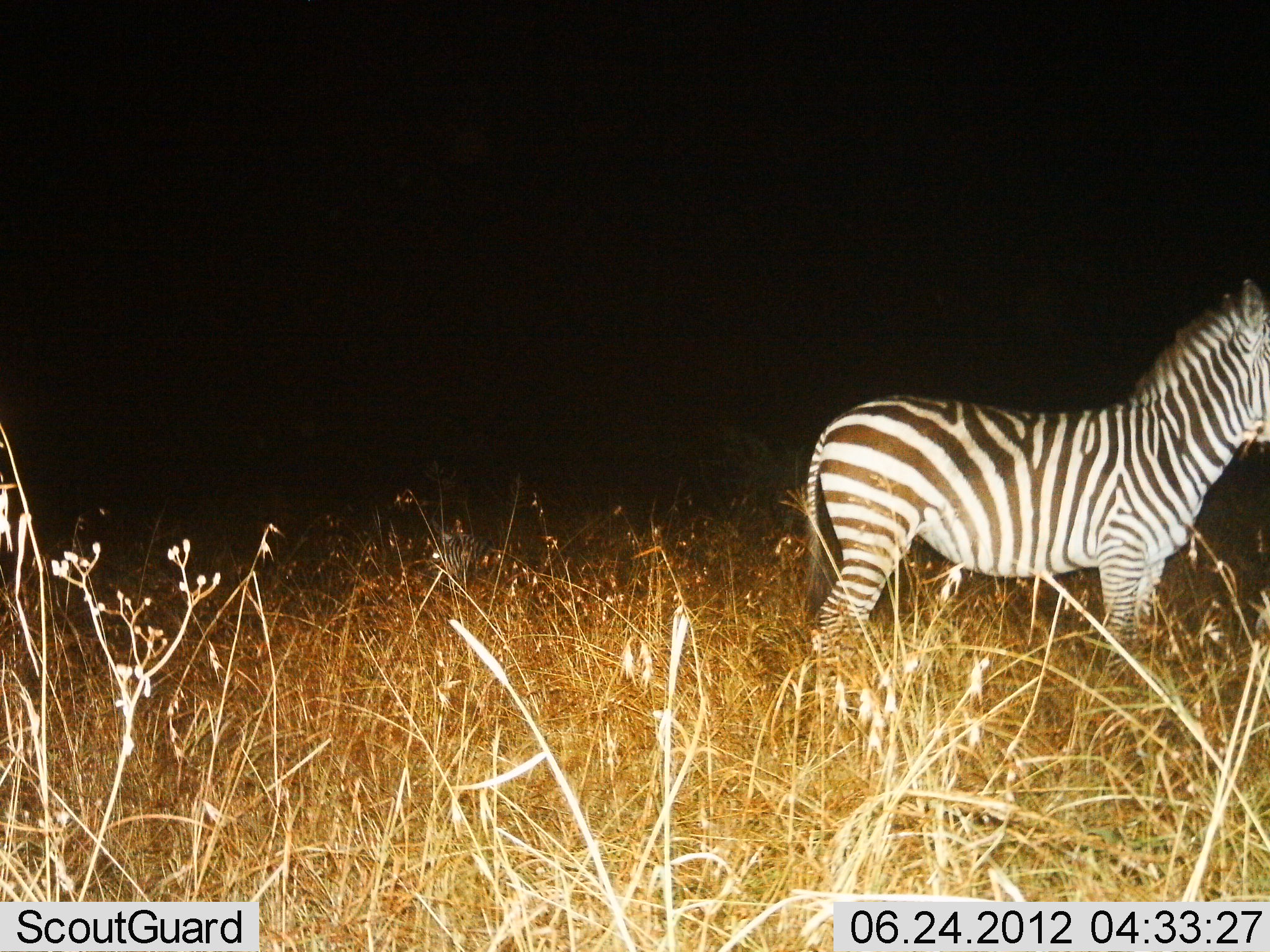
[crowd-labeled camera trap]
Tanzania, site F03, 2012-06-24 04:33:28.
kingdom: Animalia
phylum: Chordata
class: Mammalia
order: Perissodactyla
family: Equidae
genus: Equus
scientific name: Equus quagga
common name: plains zebra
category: zebra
Zebra (plains zebra) (Equus quagga), count 1. Behavior (volunteer vote fractions): standing 90%, resting 0%, moving 10%, interacting 0%. Young present (vote fraction): 0%. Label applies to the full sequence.